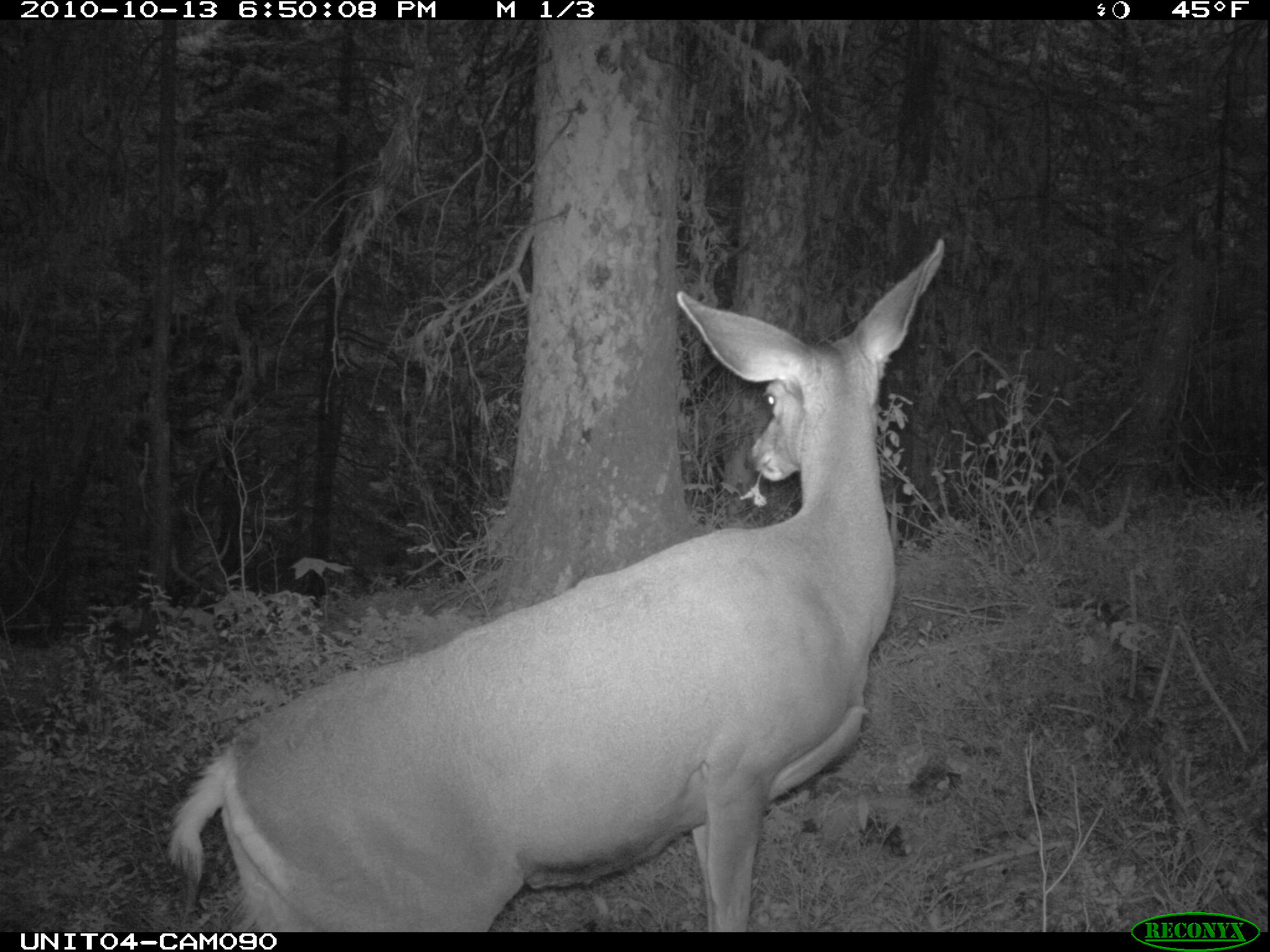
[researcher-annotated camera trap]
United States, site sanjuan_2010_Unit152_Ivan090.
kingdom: Animalia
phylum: Chordata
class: Mammalia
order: Artiodactyla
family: Cervidae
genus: Odocoileus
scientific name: Odocoileus hemionus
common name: mule deer